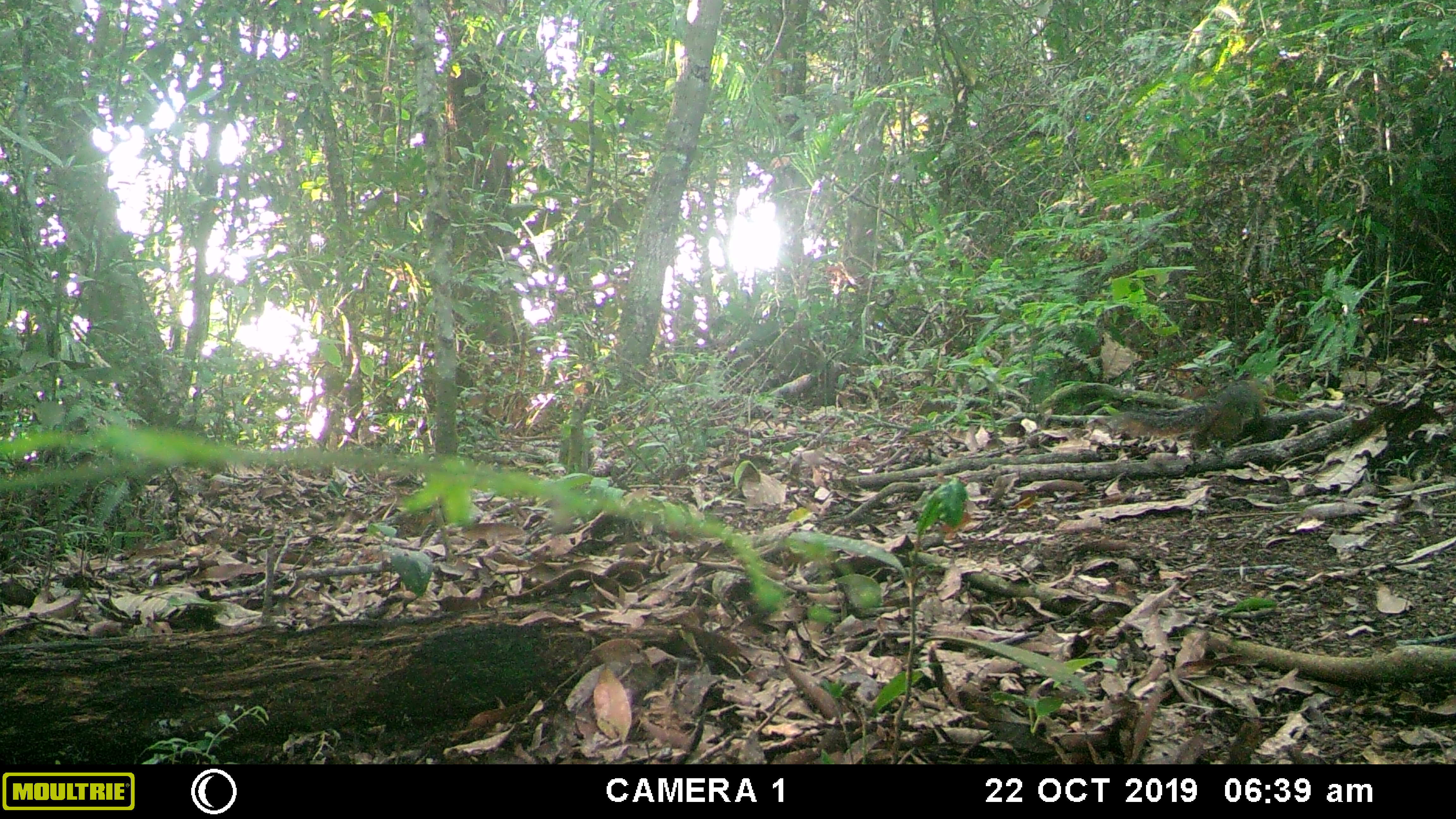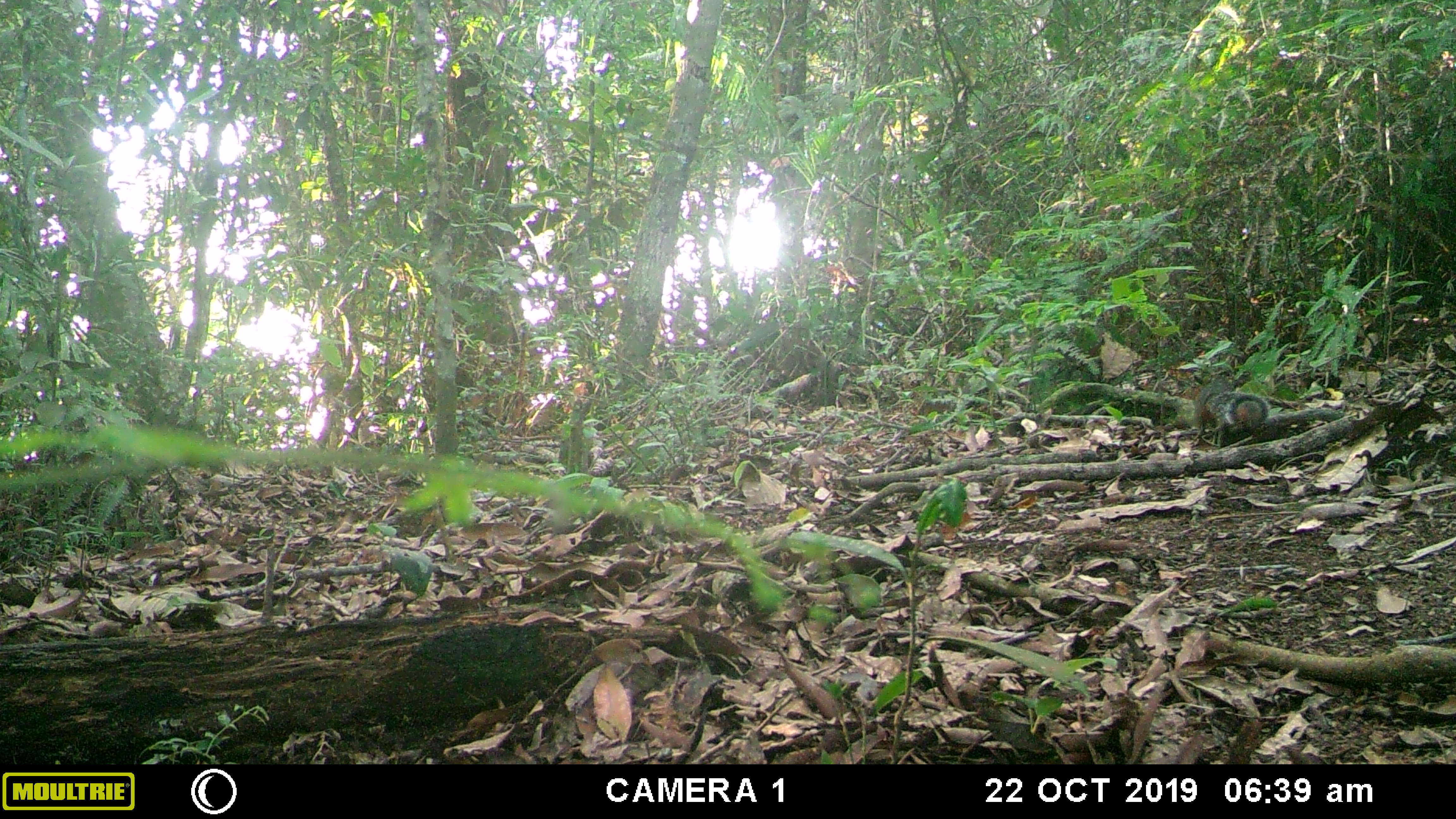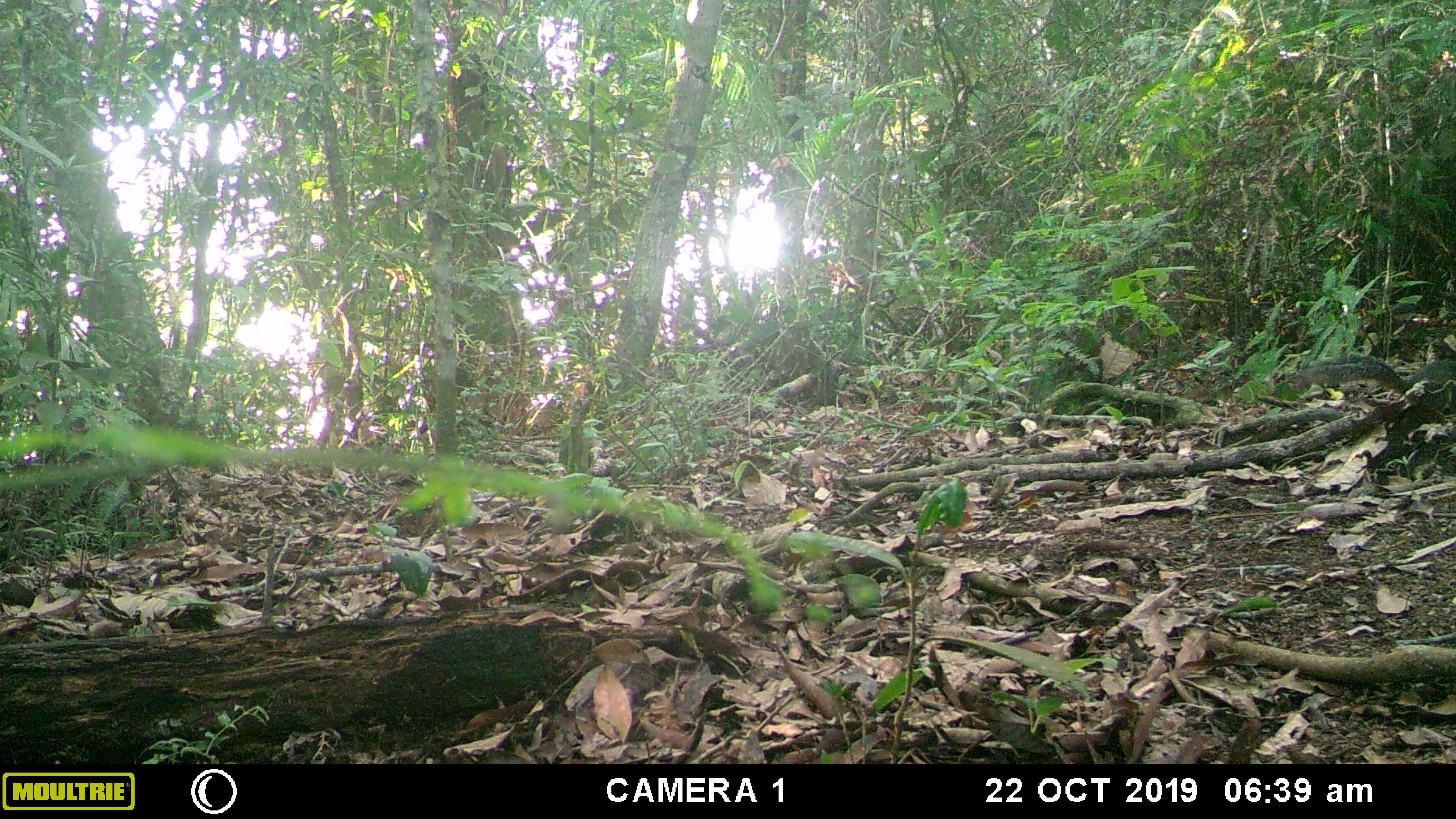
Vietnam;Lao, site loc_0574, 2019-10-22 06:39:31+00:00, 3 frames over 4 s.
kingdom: Animalia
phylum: Chordata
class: Mammalia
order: Rodentia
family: Sciuridae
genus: Dremomys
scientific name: Dremomys rufigenis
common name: red-cheeked squirrel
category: red cheeked squirrel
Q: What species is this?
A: Red cheeked squirrel (red-cheeked squirrel) (Dremomys rufigenis).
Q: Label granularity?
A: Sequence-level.